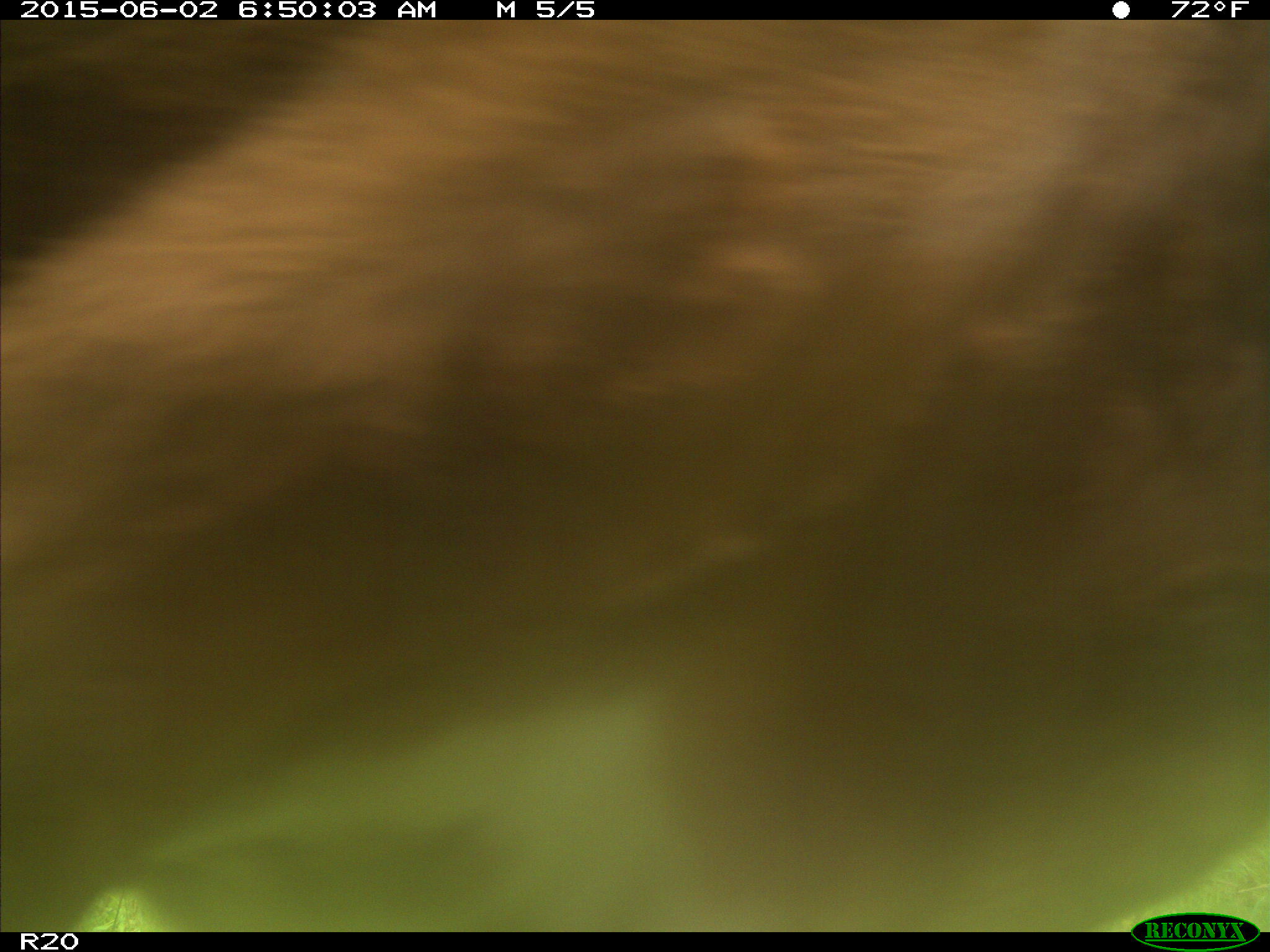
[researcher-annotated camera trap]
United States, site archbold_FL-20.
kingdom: Animalia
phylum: Chordata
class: Mammalia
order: Artiodactyla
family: Bovidae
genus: Bos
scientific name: Bos taurus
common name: domestic cow